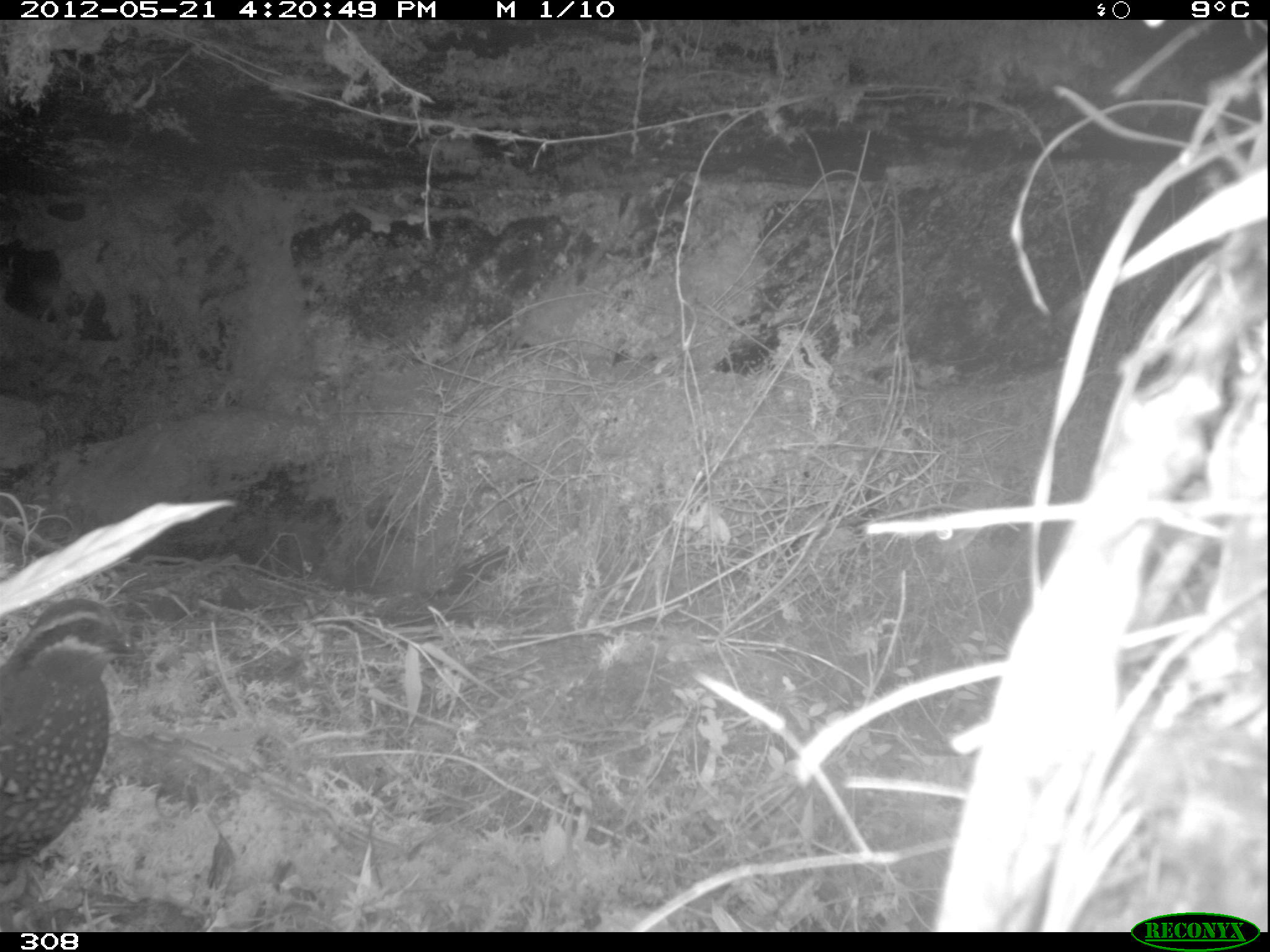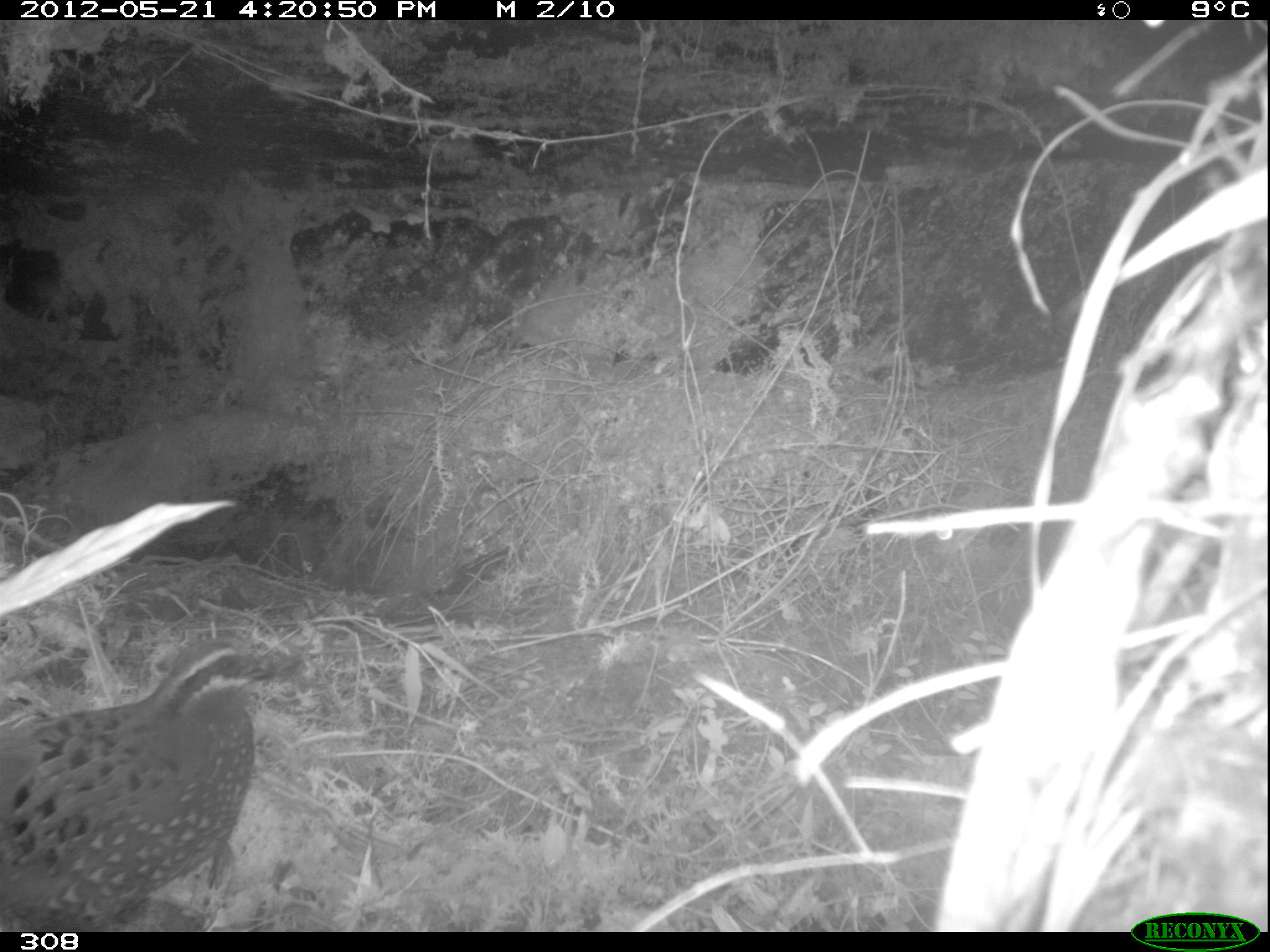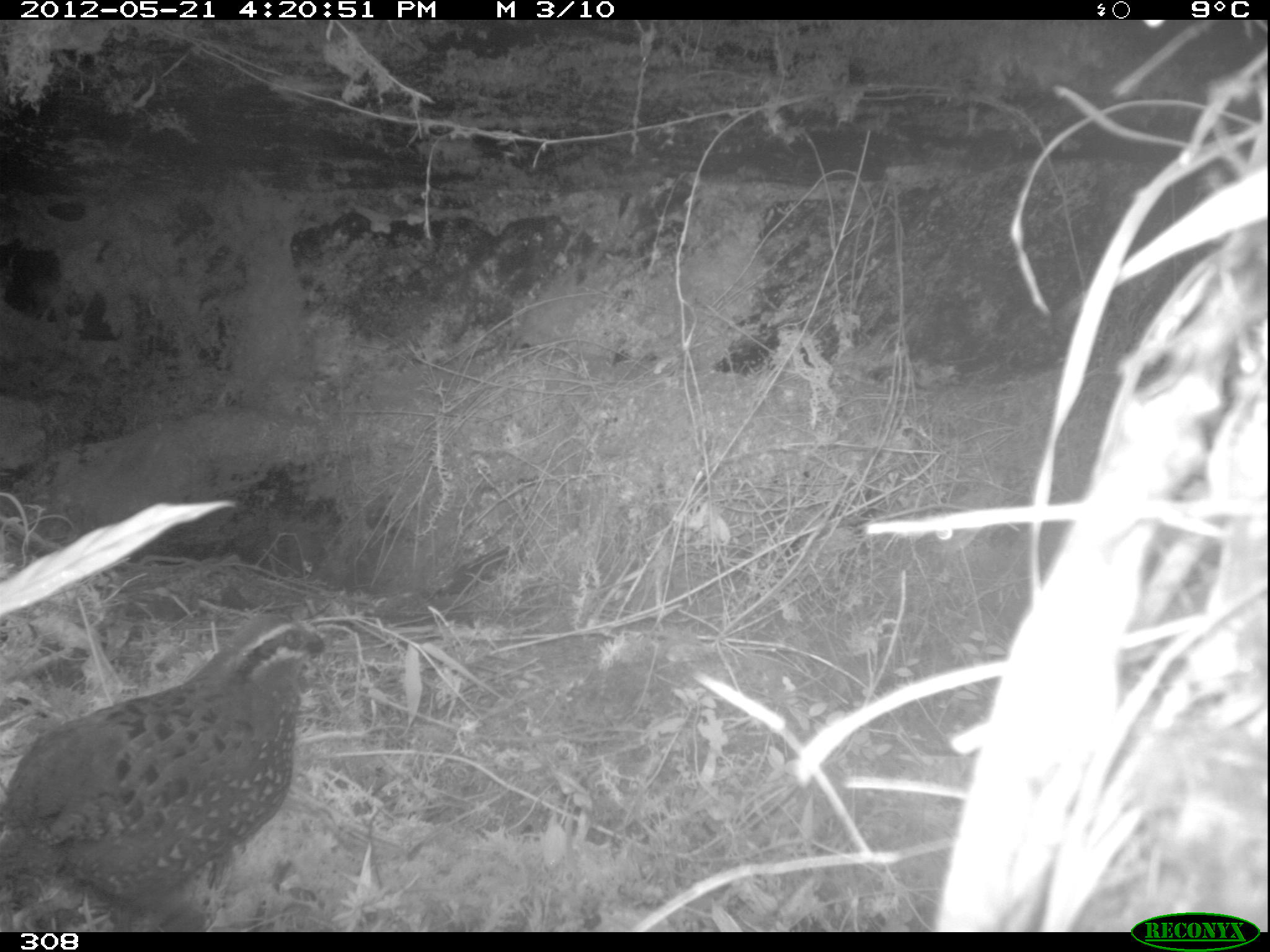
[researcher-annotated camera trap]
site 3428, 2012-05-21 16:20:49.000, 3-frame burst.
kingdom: Animalia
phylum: Chordata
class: Aves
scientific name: Aves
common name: bird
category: unknown bird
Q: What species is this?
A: Unknown bird (bird) (Aves).